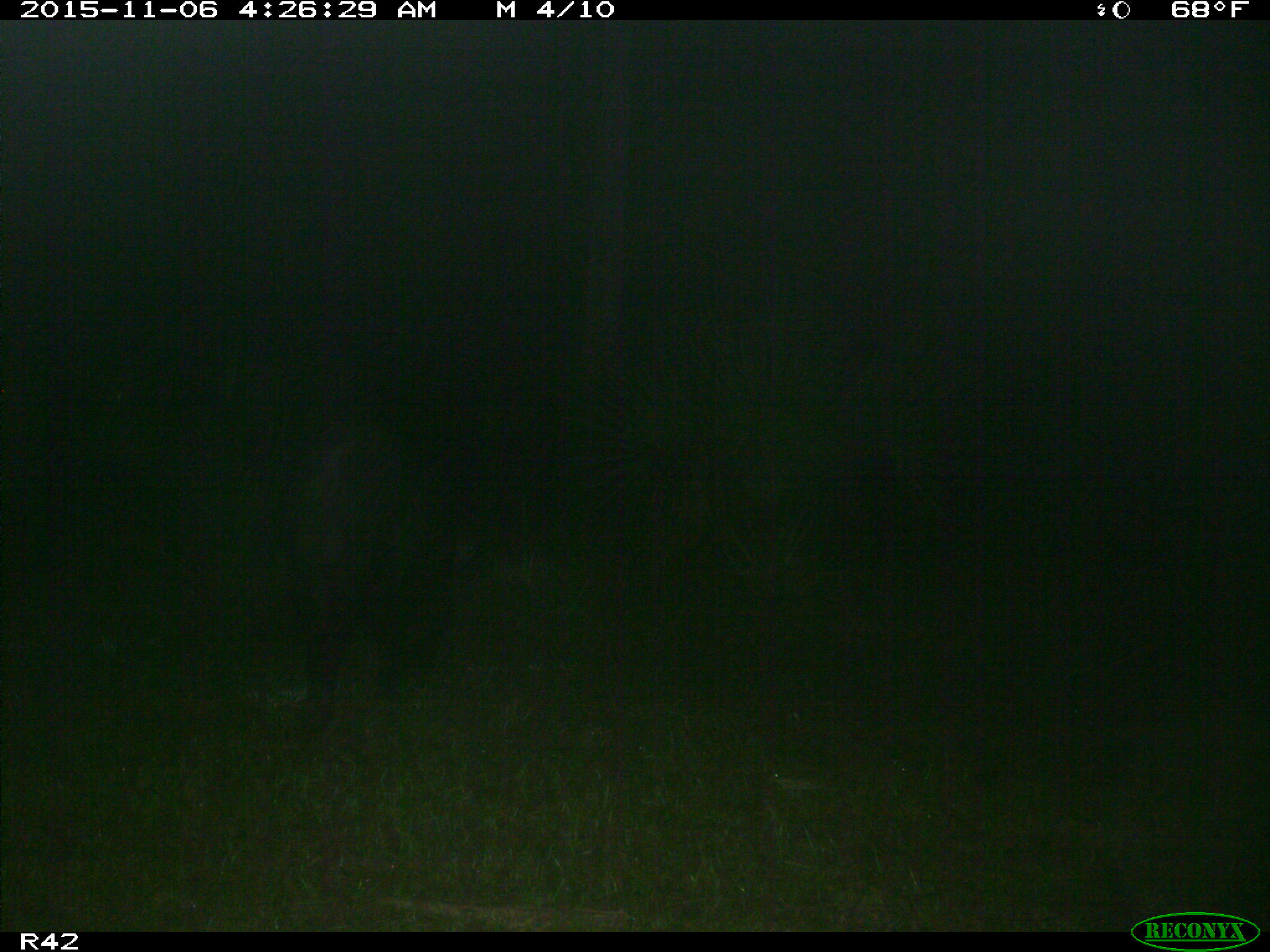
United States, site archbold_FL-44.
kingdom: Animalia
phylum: Chordata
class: Mammalia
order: Artiodactyla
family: Suidae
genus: Sus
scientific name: Sus scrofa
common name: wild boar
Sus scrofa (wild boar).